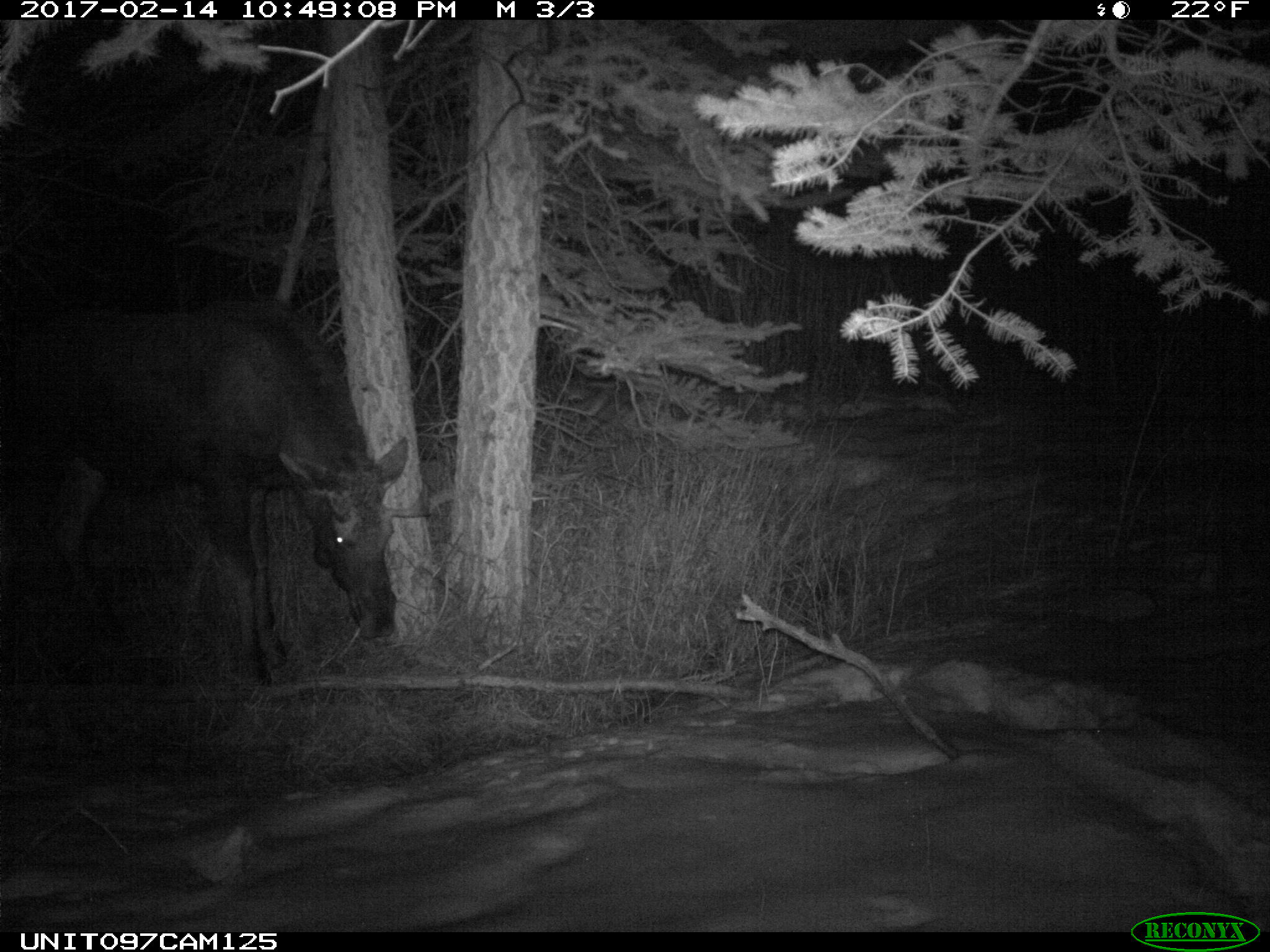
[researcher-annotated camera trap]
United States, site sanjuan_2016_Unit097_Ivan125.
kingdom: Animalia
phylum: Chordata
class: Mammalia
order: Artiodactyla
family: Cervidae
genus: Alces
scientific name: Alces alces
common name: moose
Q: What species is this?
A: Alces alces (moose).